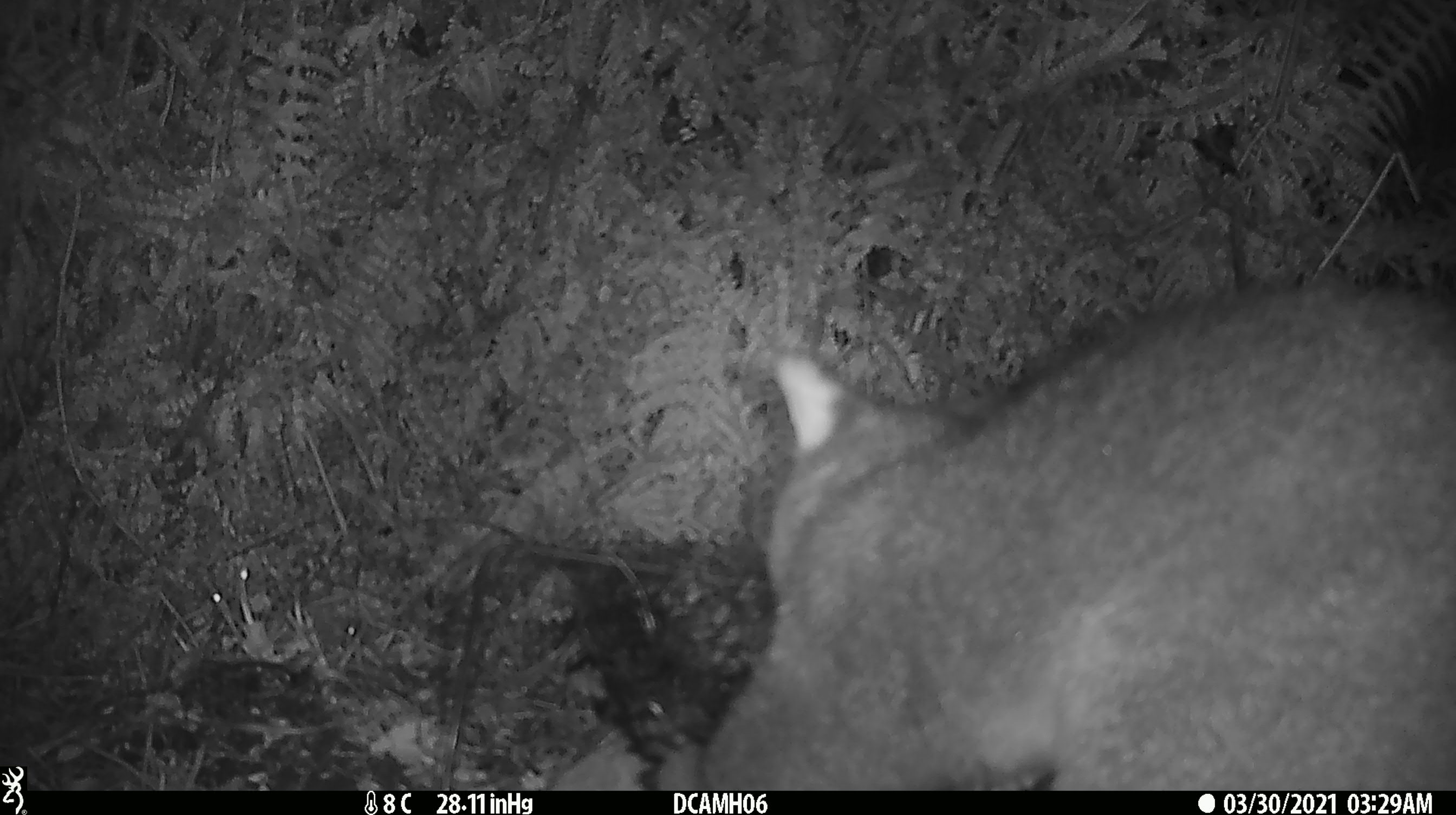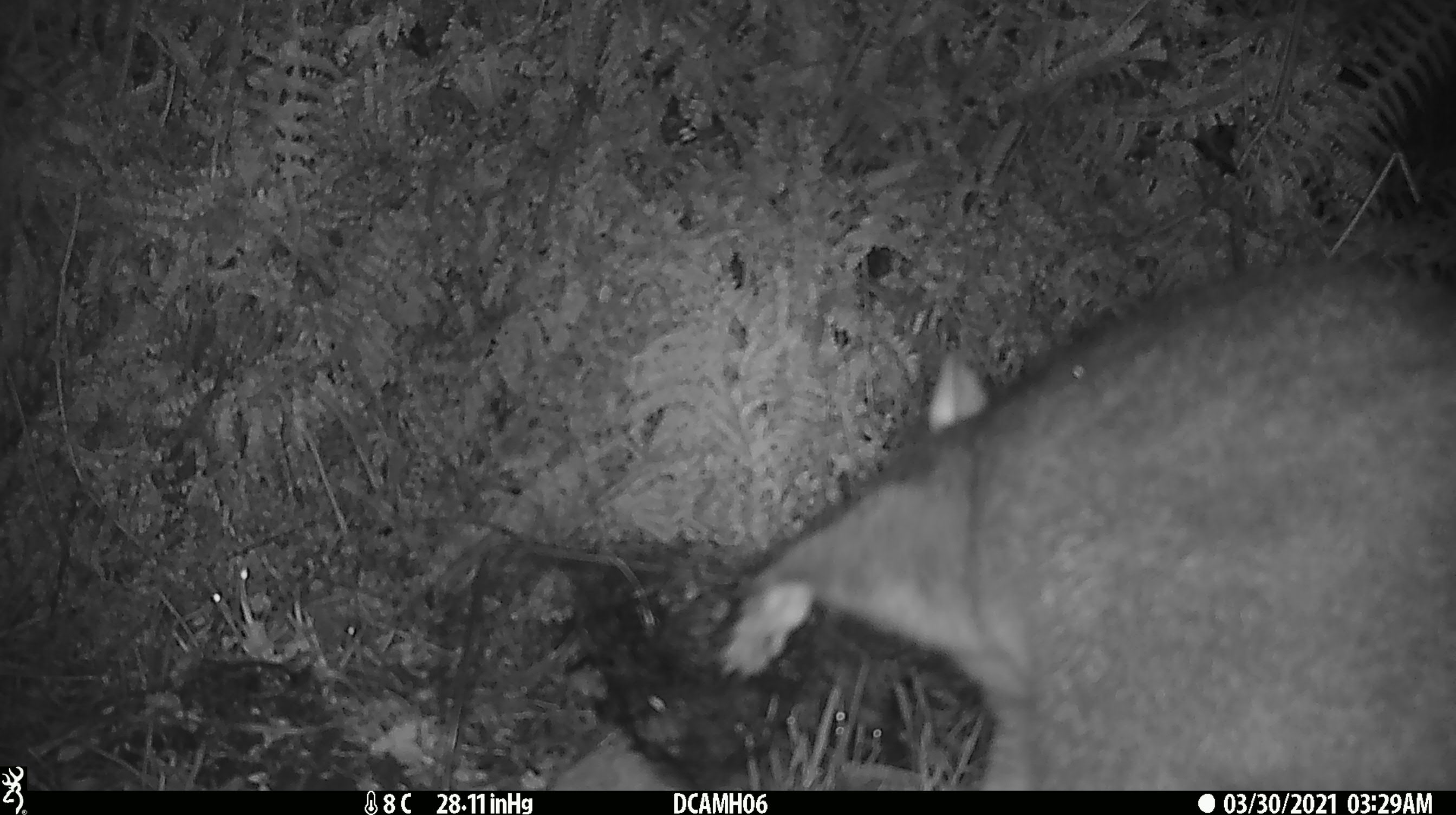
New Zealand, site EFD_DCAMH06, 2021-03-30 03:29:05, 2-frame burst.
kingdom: Animalia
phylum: Chordata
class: Mammalia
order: Diprotodontia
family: Phalangeridae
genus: Trichosurus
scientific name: Trichosurus vulpecula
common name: common brushtail possum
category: possum